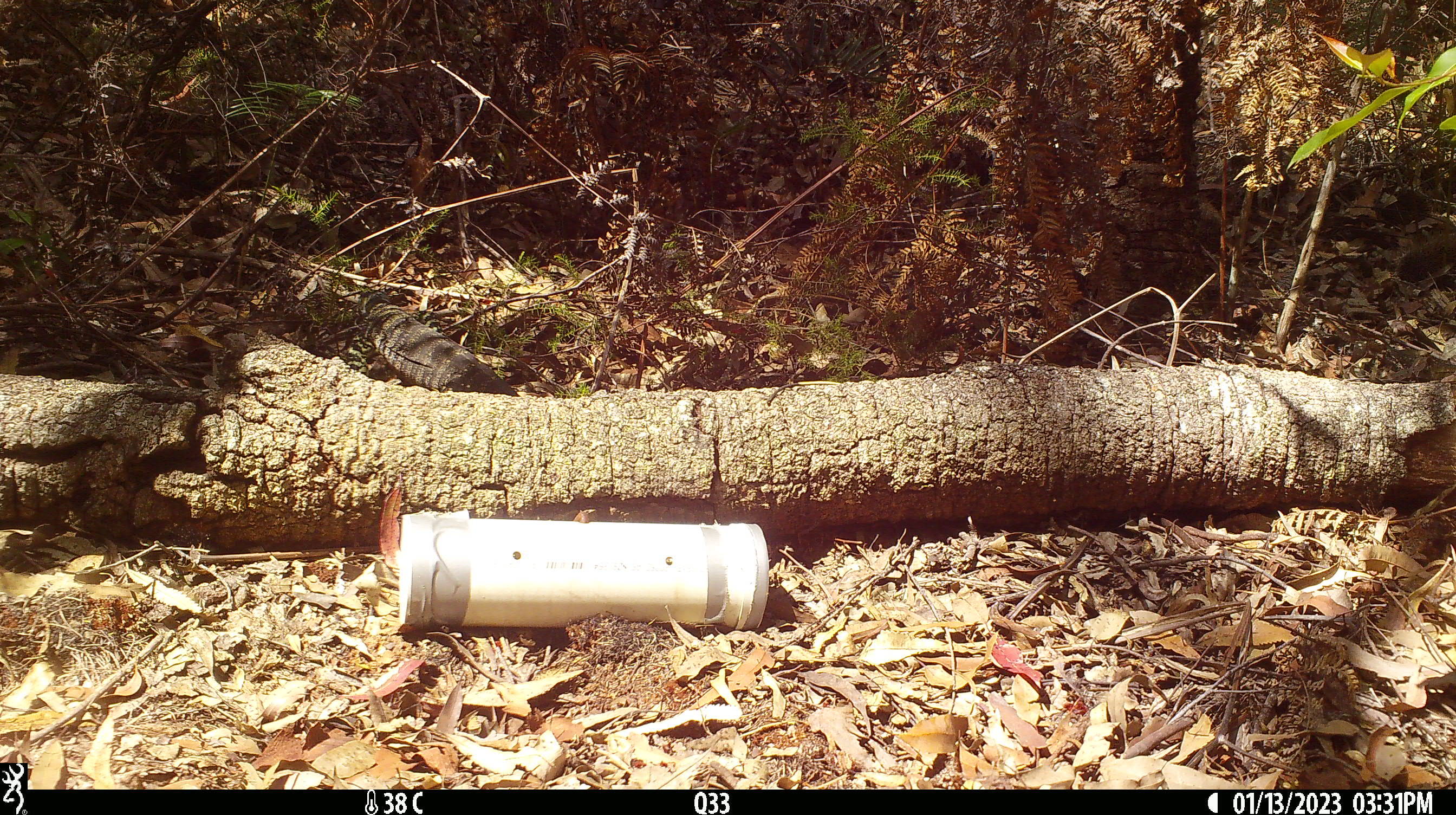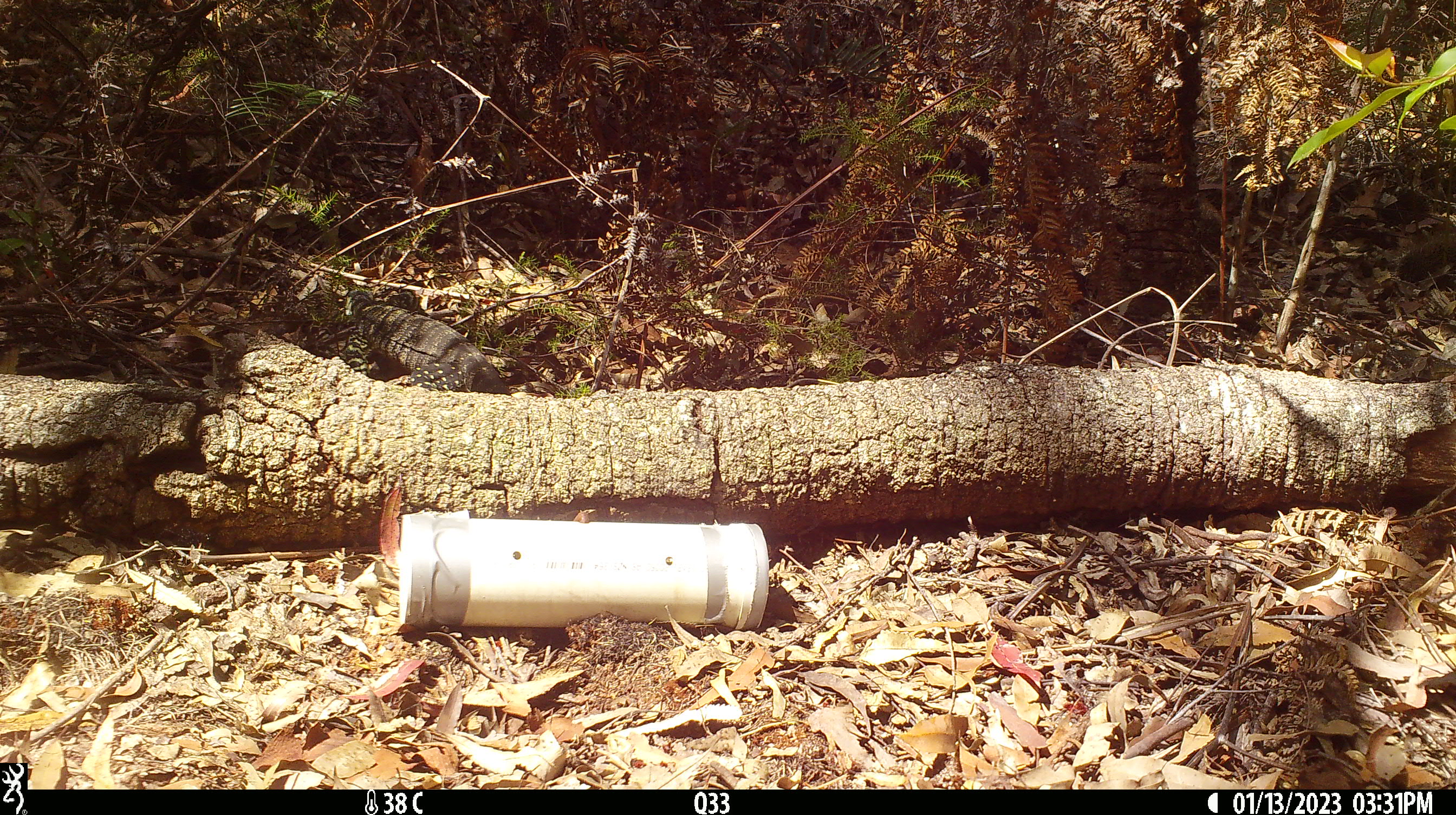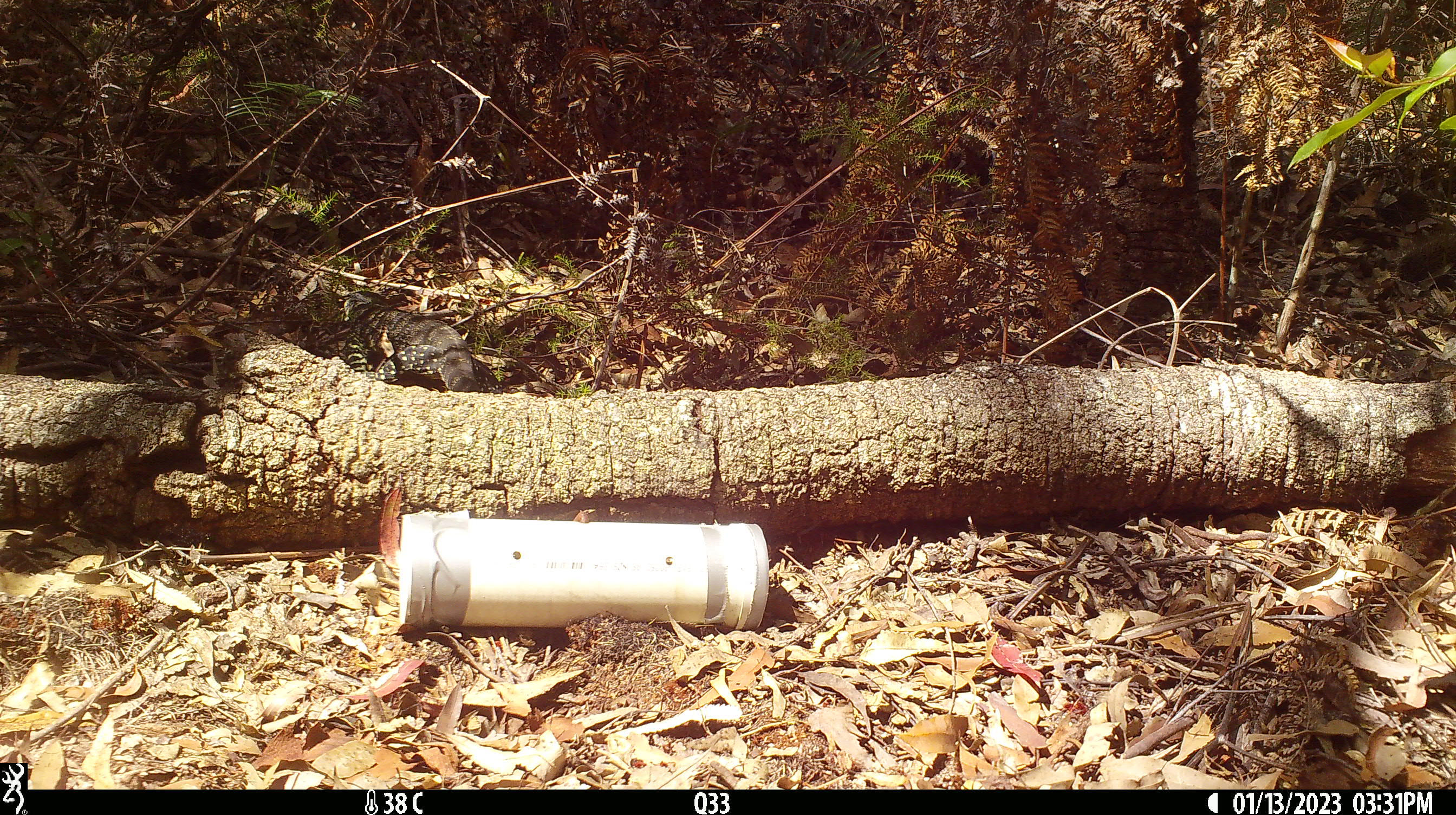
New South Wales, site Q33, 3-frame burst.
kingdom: Animalia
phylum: Chordata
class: Reptilia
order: Squamata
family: Varanidae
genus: Varanus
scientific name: Varanus varius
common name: lace monitor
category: goanna